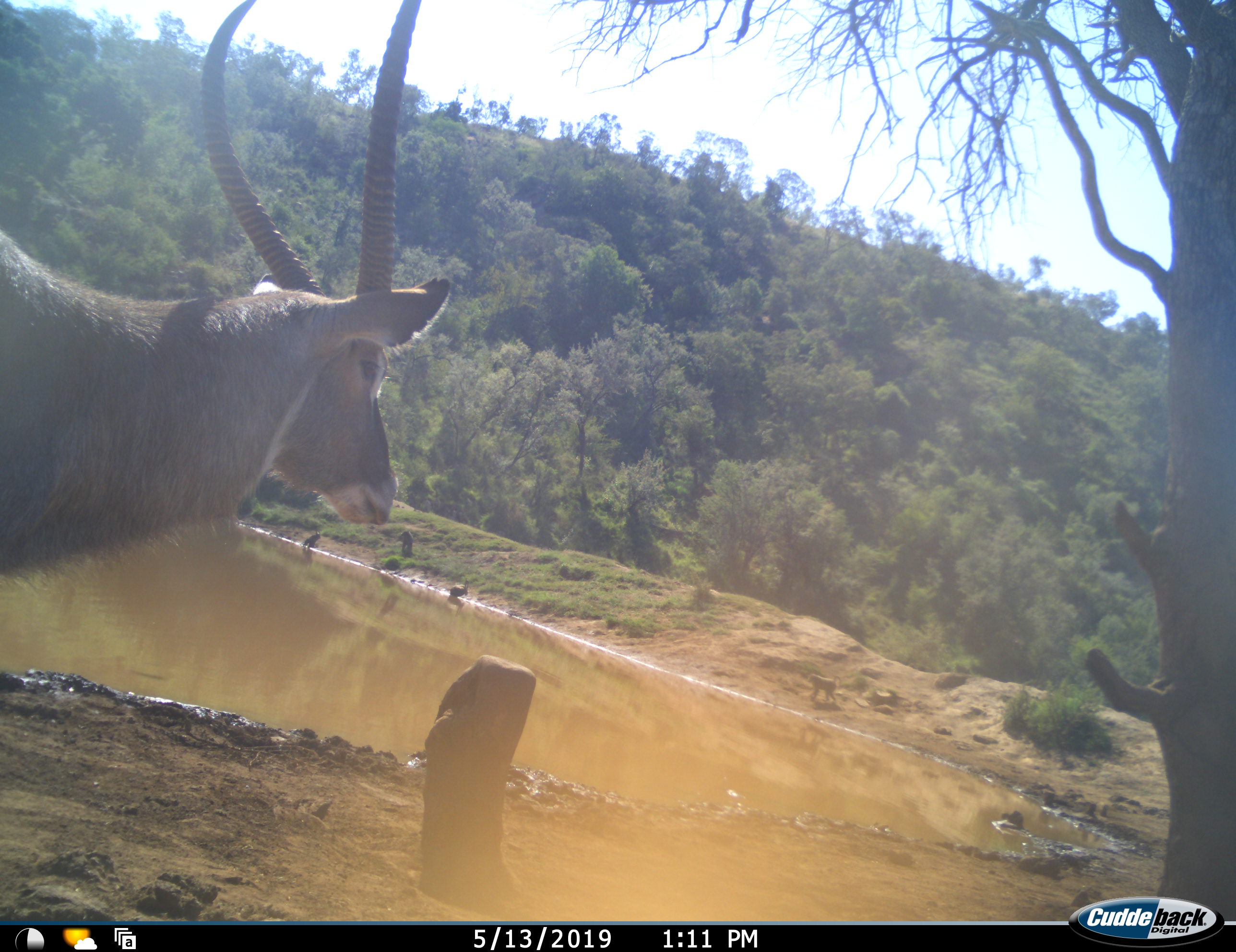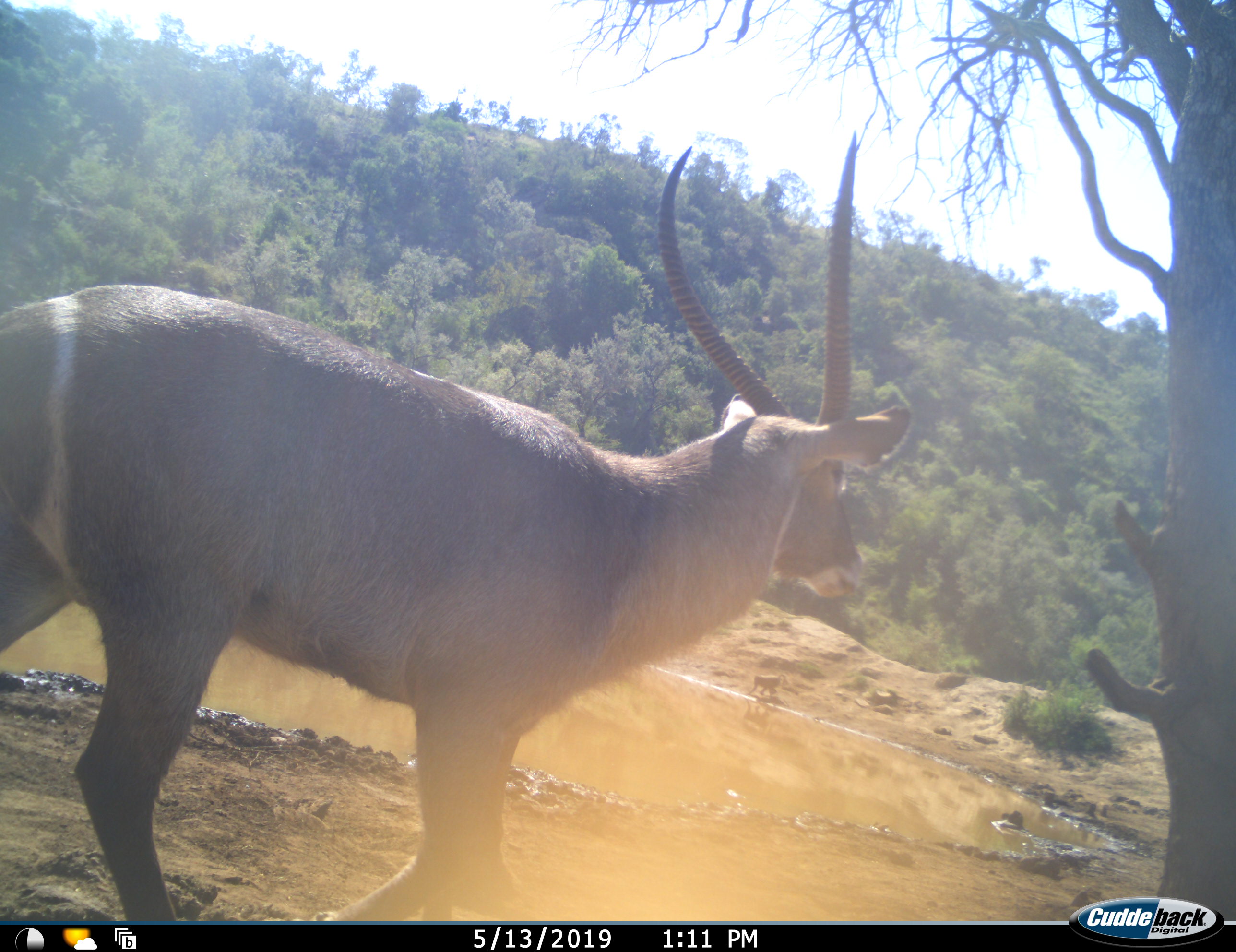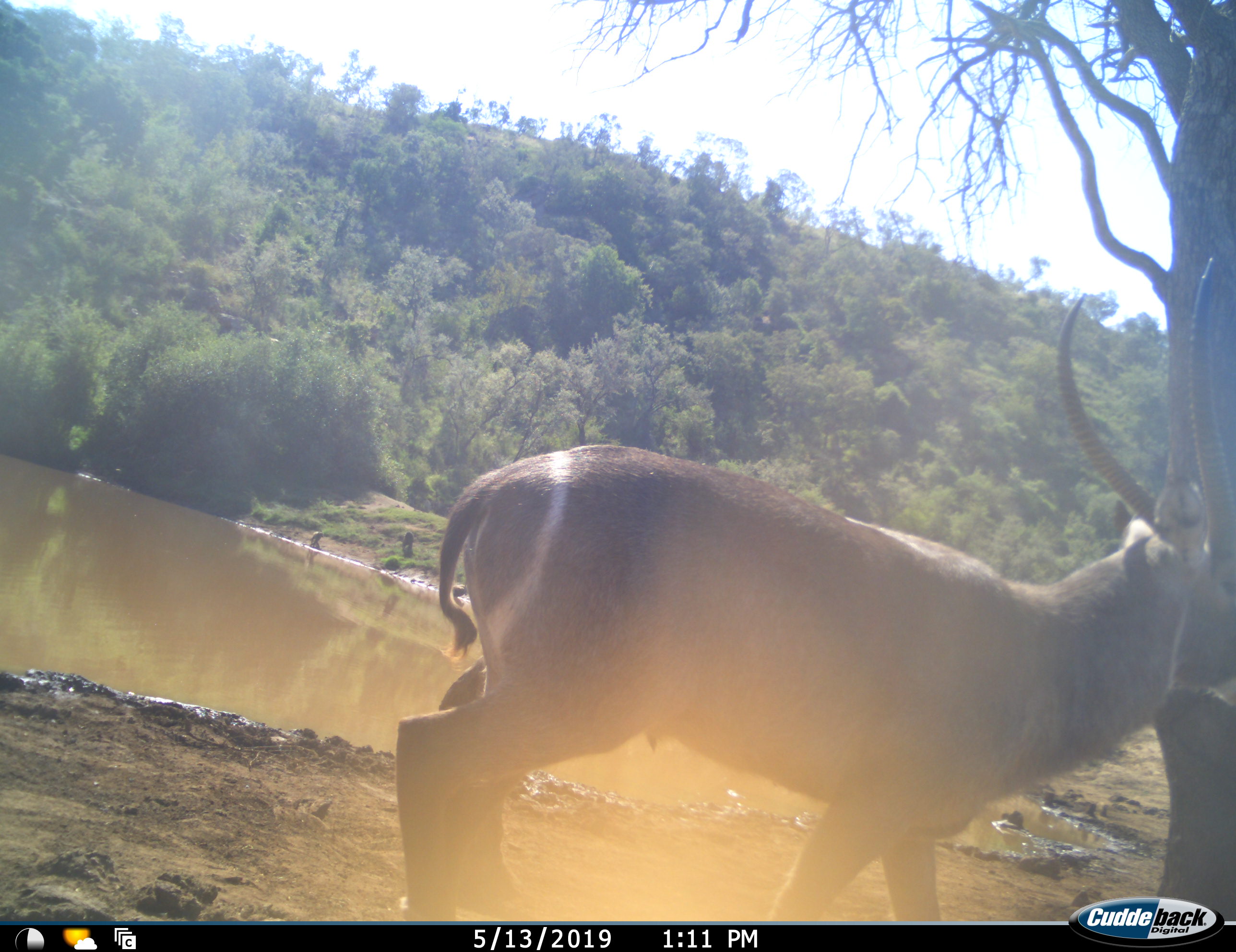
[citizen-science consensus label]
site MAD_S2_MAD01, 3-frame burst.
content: unidentified animal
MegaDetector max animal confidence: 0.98